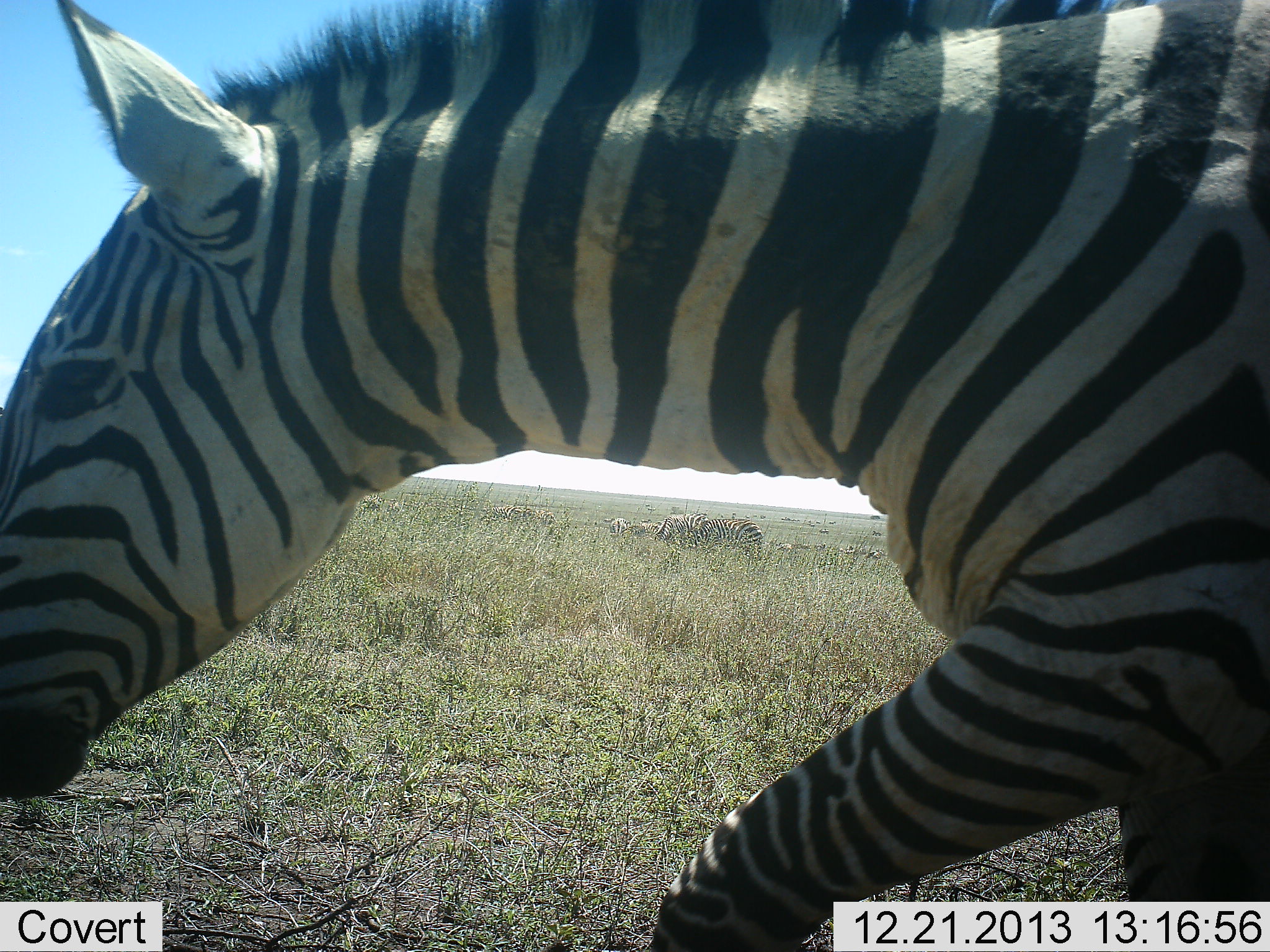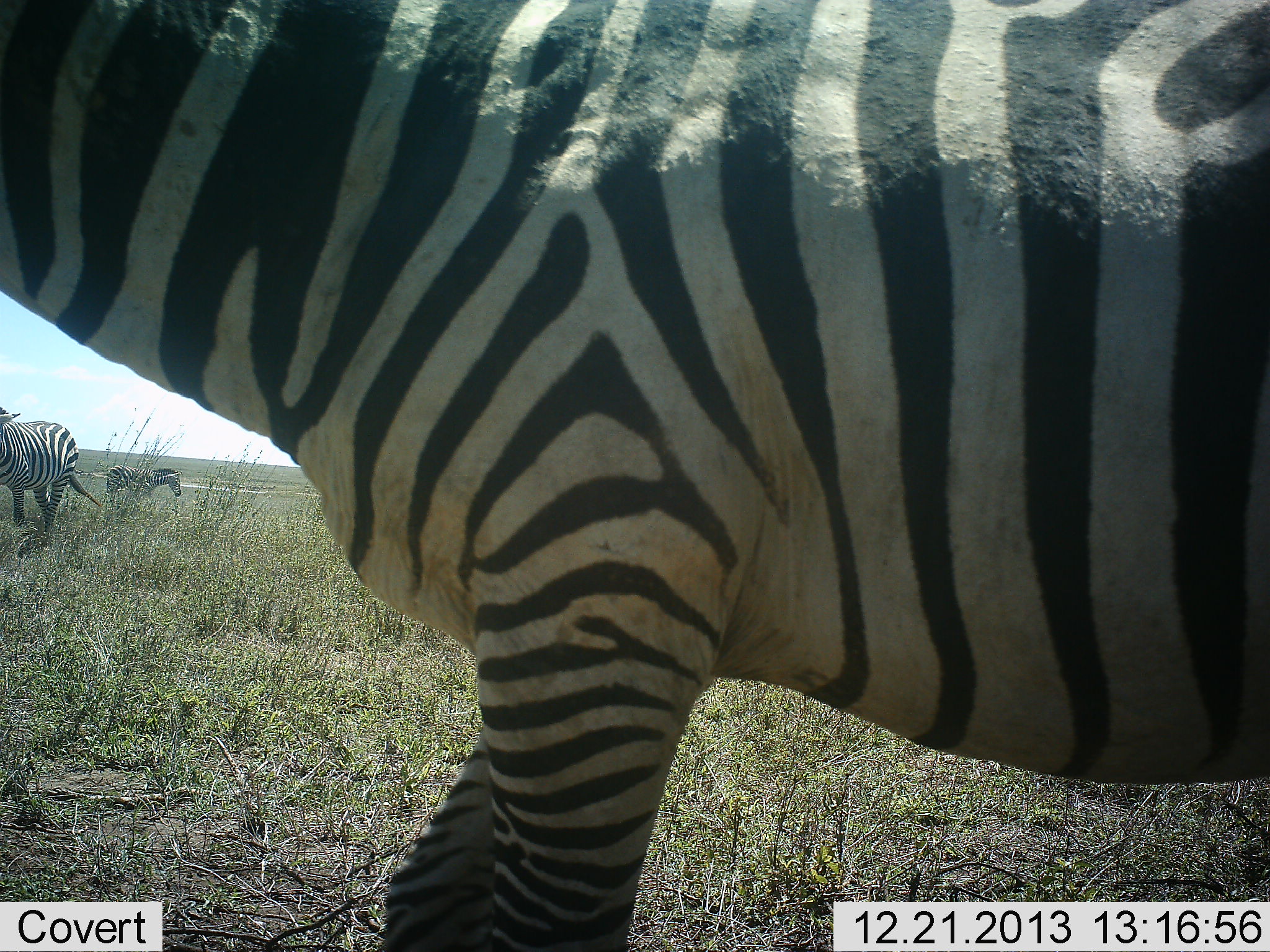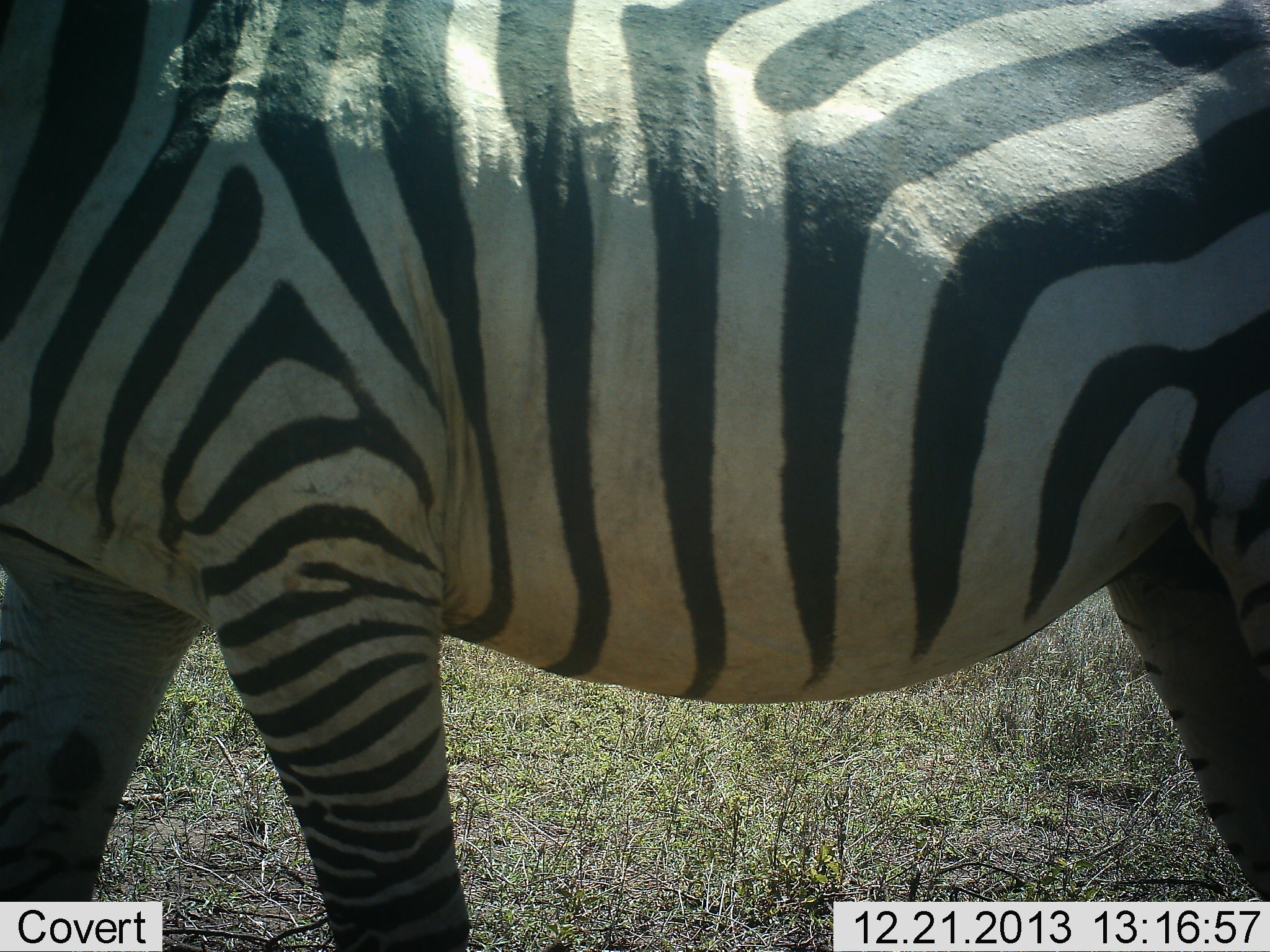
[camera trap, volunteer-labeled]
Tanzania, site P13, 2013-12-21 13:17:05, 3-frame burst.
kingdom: Animalia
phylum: Chordata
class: Mammalia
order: Perissodactyla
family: Equidae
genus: Equus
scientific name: Equus quagga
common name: plains zebra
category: zebra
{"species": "zebra (plains zebra) (Equus quagga)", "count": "4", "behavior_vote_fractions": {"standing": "60%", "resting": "0%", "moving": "70%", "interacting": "0%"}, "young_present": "10%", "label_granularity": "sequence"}